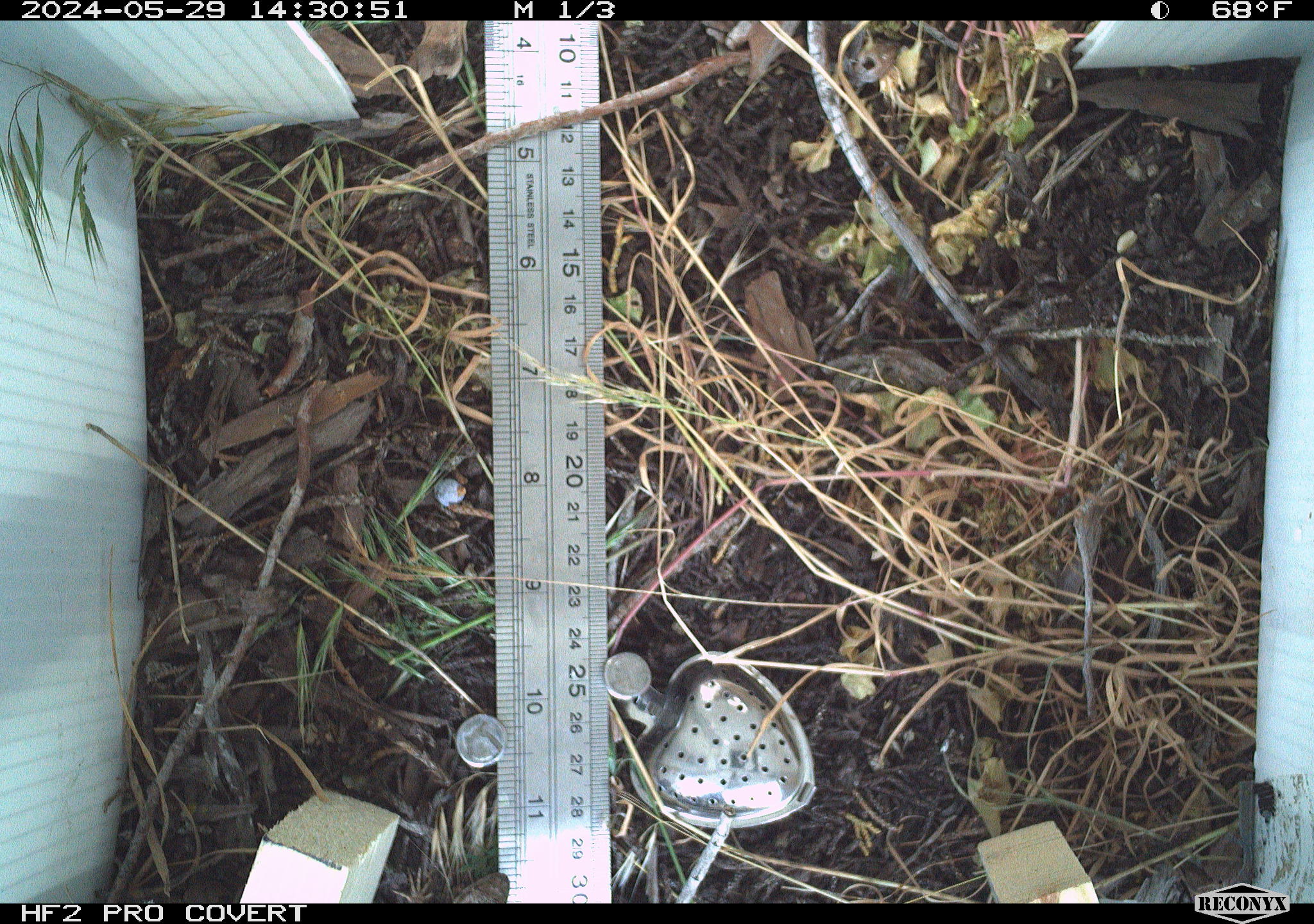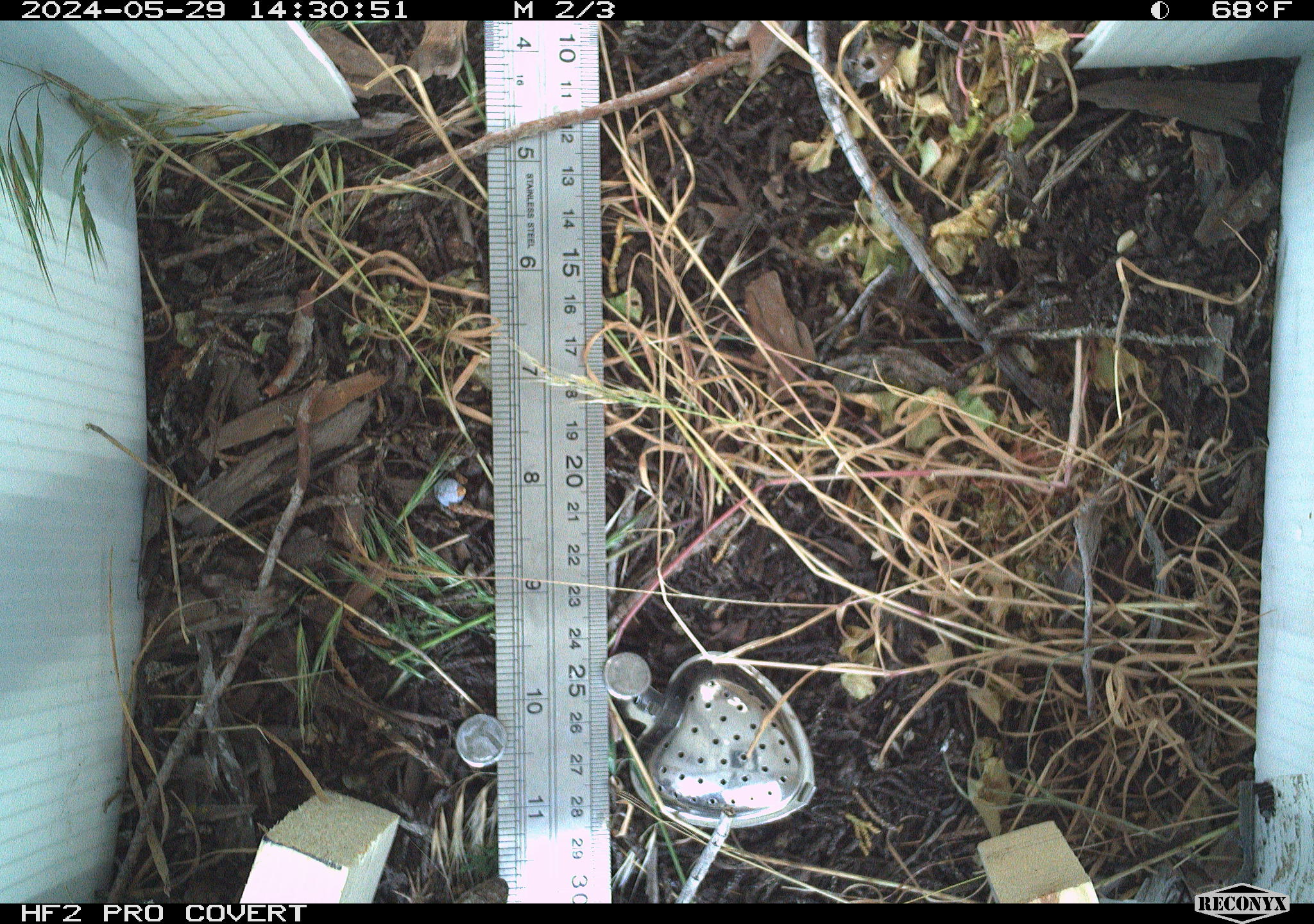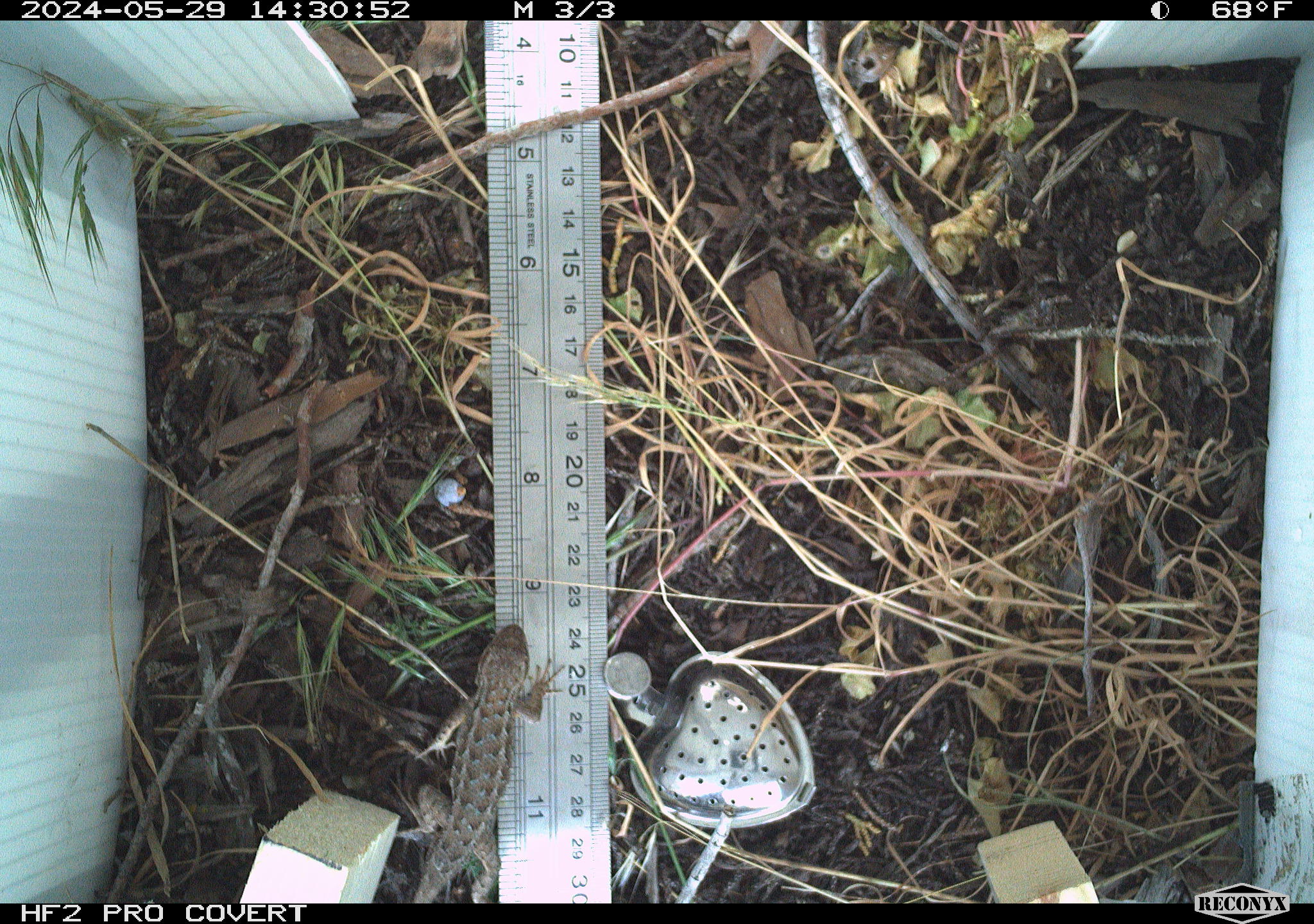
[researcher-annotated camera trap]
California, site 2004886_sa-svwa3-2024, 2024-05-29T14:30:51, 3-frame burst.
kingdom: Animalia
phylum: Chordata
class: Reptilia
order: Squamata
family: Phrynosomatidae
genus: Sceloporus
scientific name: Sceloporus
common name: spiny lizards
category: sceloporus species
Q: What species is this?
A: Sceloporus species (spiny lizards) (Sceloporus).